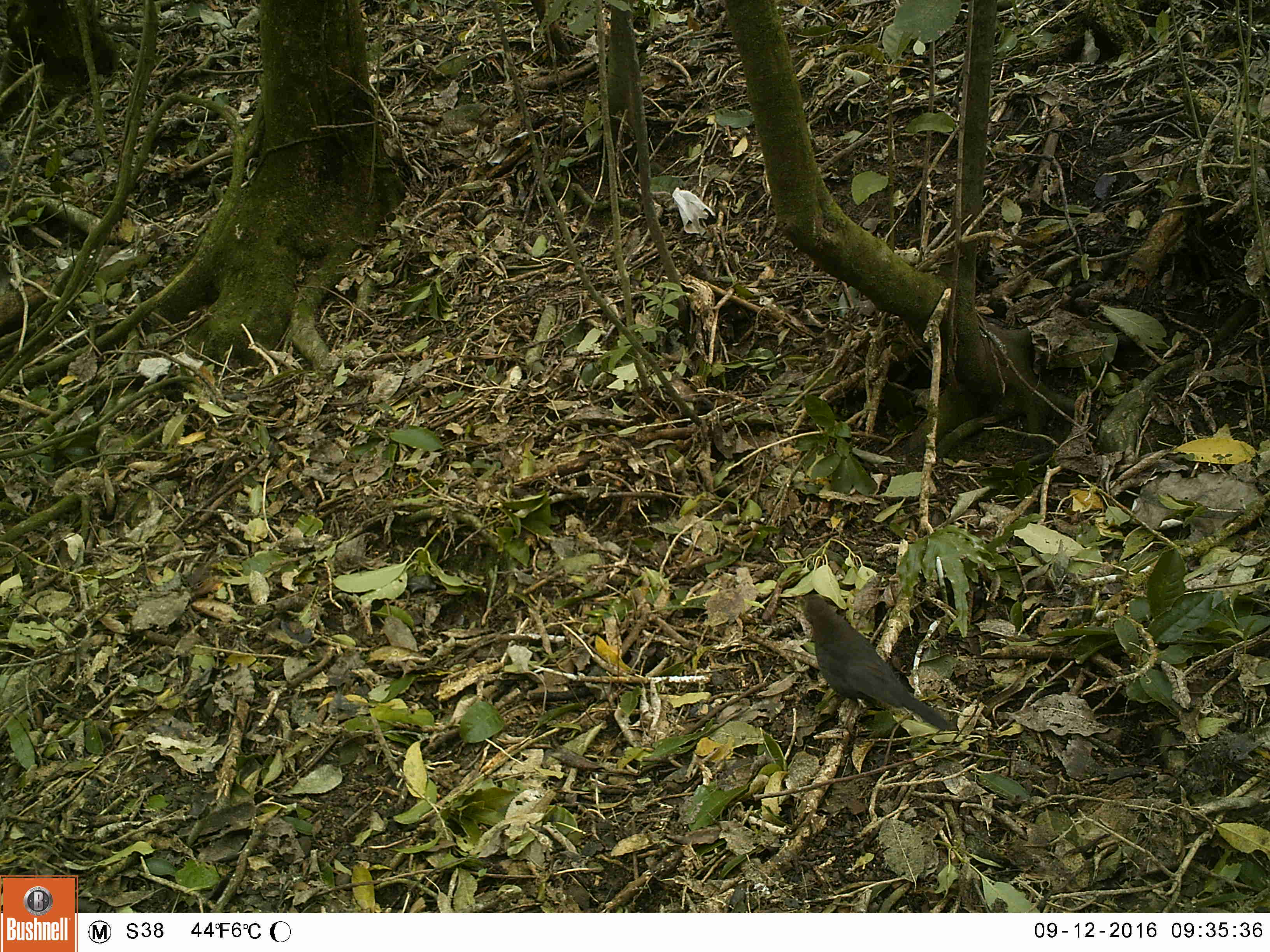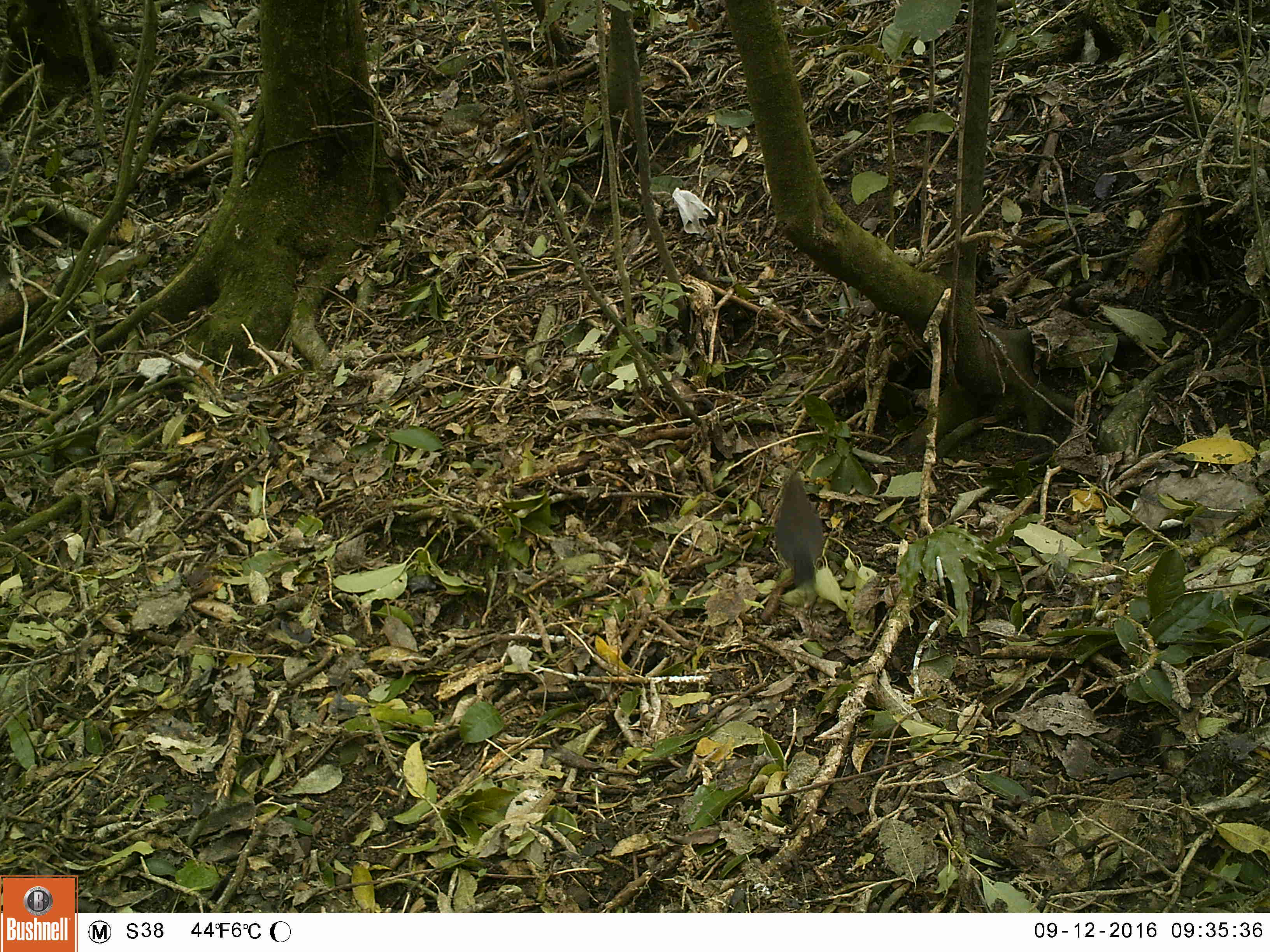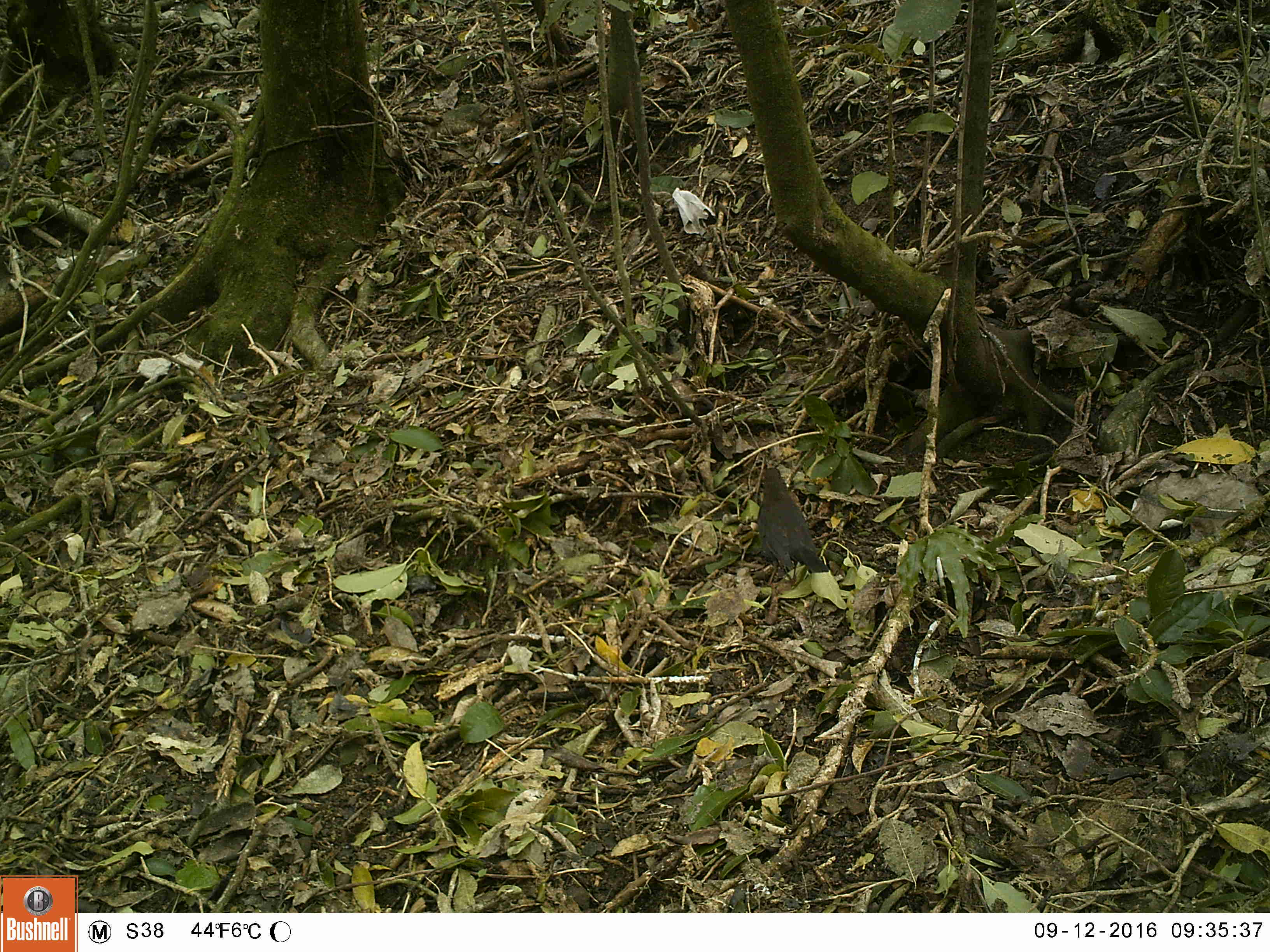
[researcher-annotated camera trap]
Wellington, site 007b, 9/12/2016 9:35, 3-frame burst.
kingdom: Animalia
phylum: Chordata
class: Aves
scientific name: Aves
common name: bird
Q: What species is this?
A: Bird (Aves).